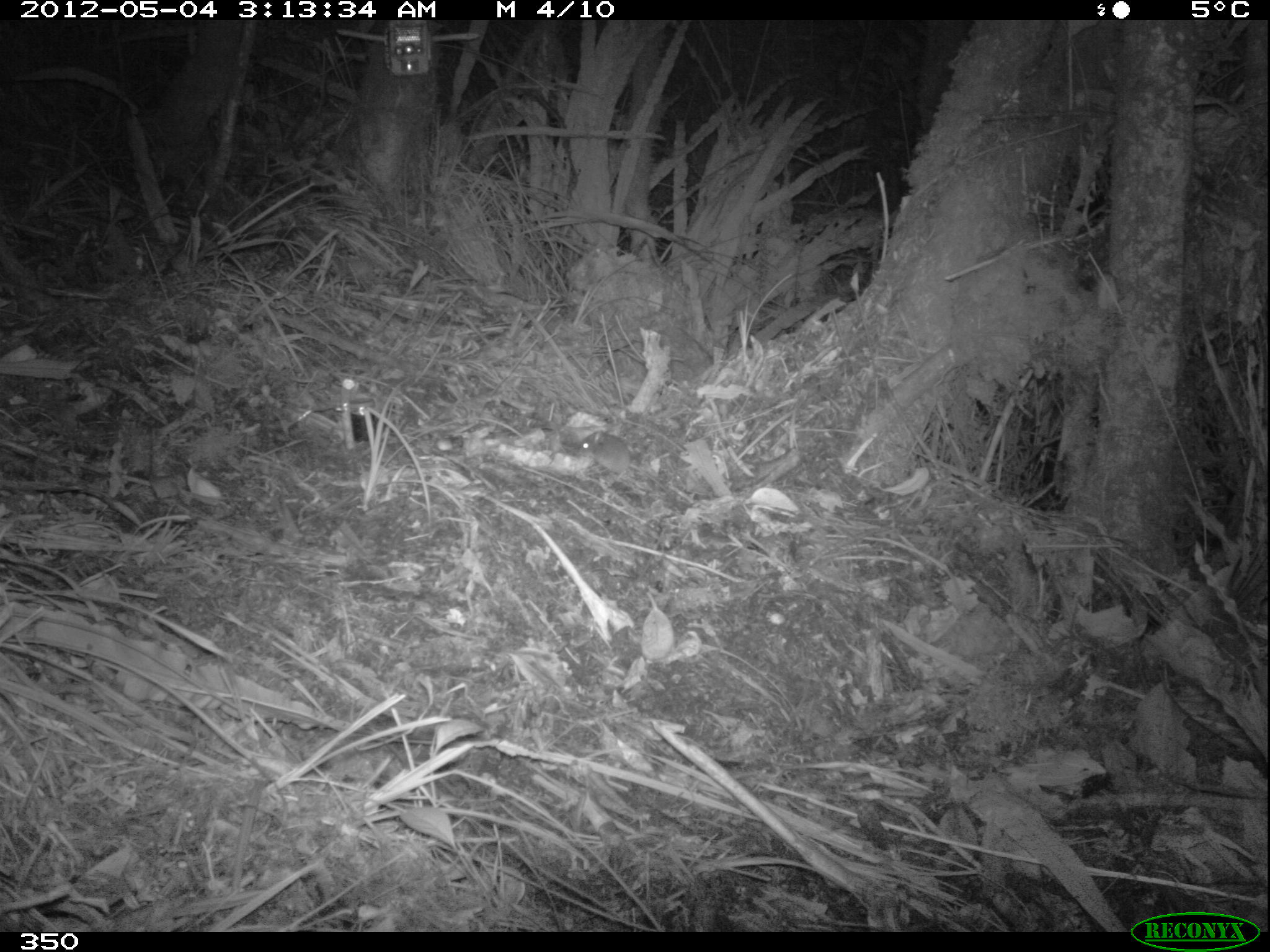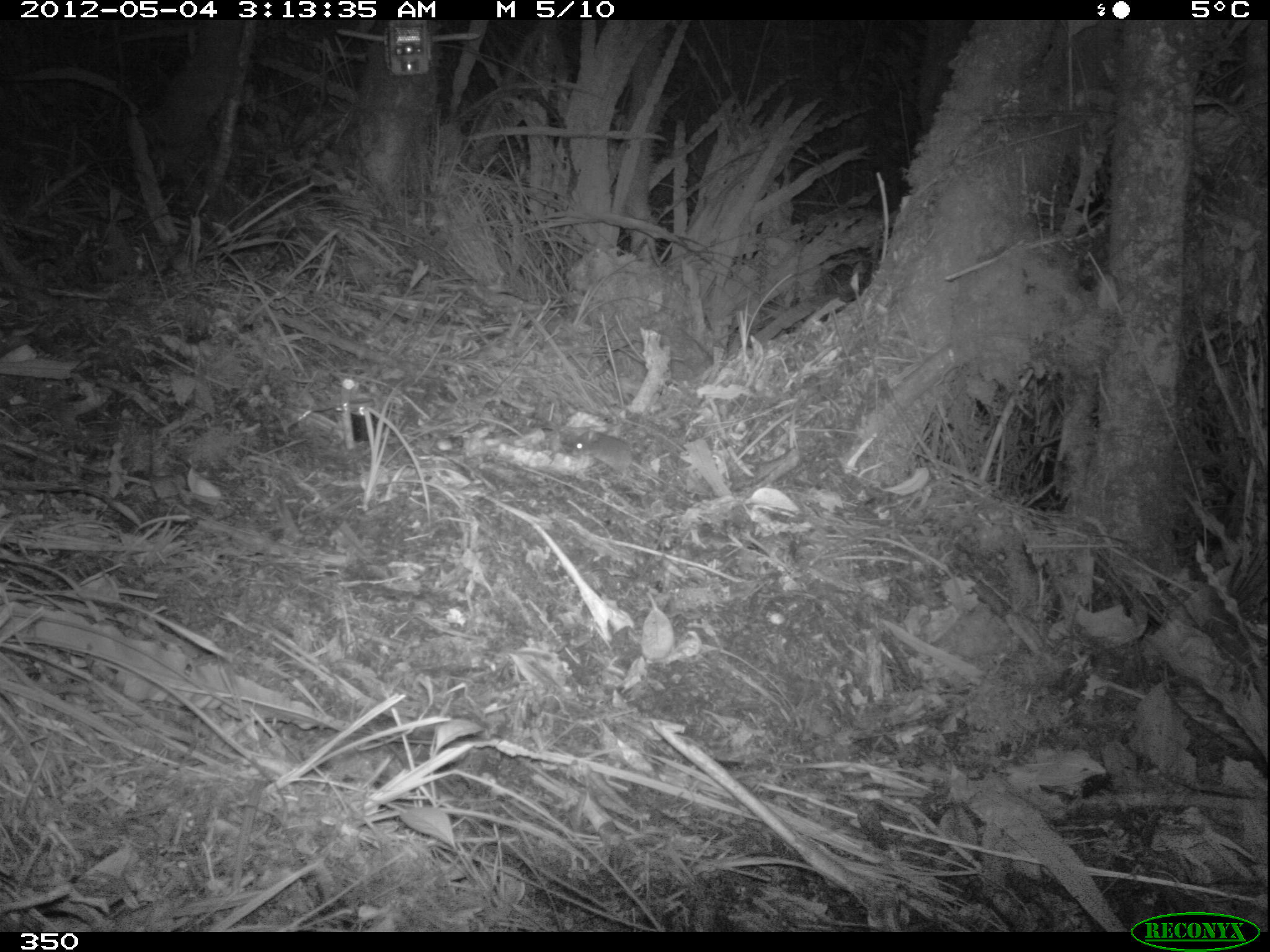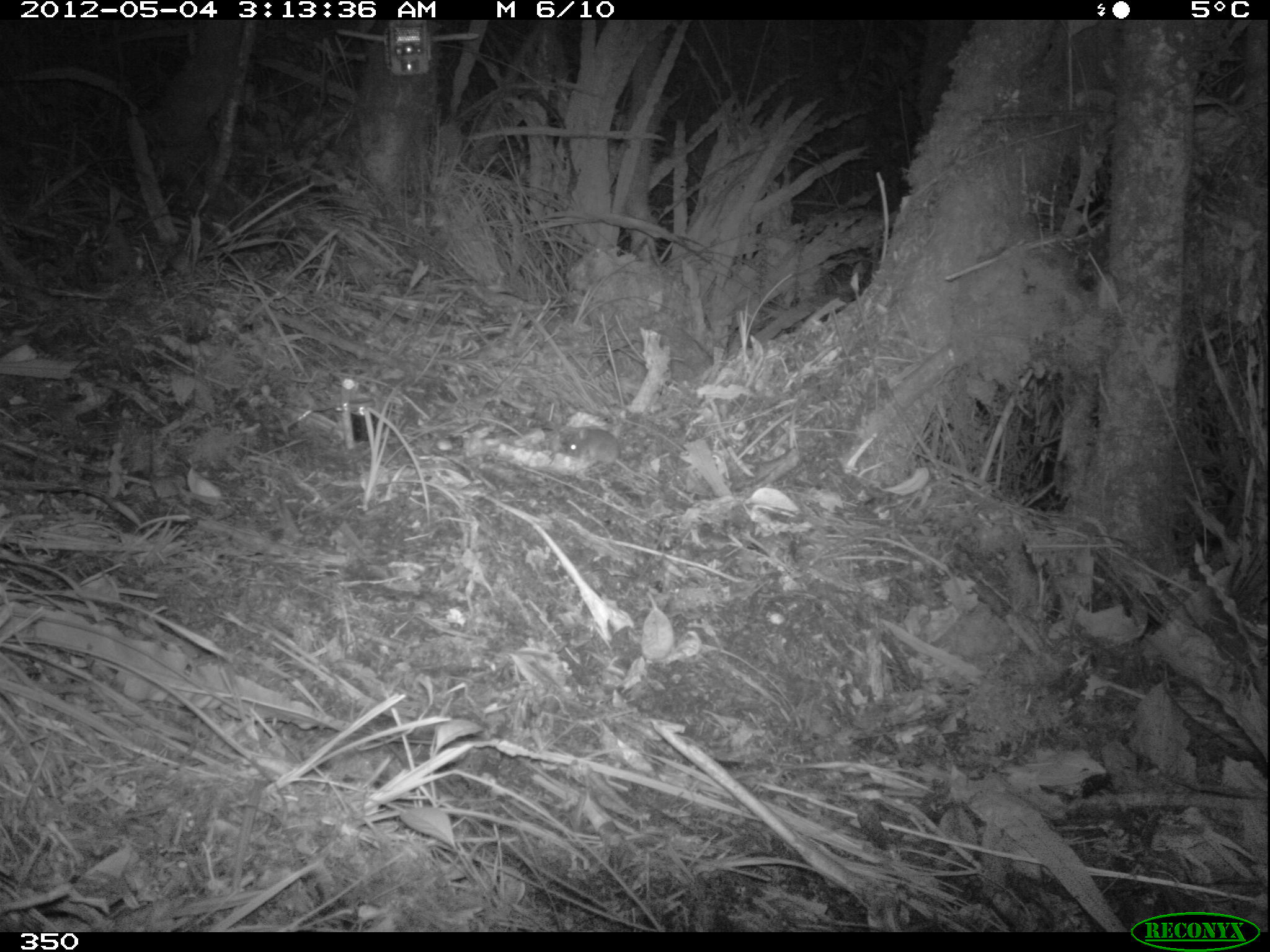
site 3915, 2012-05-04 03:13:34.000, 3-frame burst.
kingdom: Animalia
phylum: Chordata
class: Mammalia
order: Rodentia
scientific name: Rodentia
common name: rodents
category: unknown rodent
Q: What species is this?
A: Unknown rodent (rodents) (Rodentia).